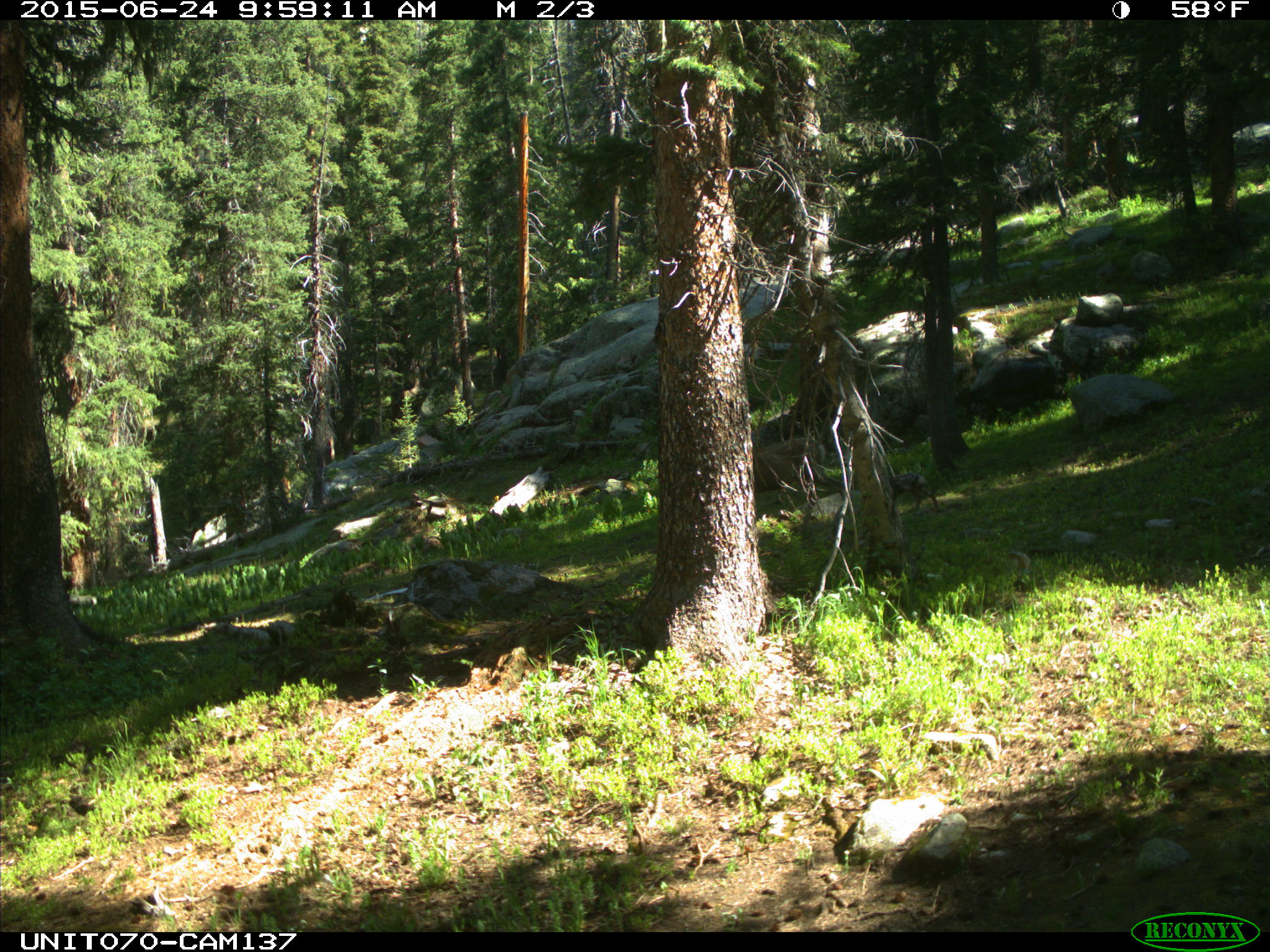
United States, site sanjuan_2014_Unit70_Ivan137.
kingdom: Animalia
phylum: Chordata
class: Mammalia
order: Artiodactyla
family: Cervidae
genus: Odocoileus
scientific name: Odocoileus hemionus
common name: mule deer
Odocoileus hemionus (mule deer).